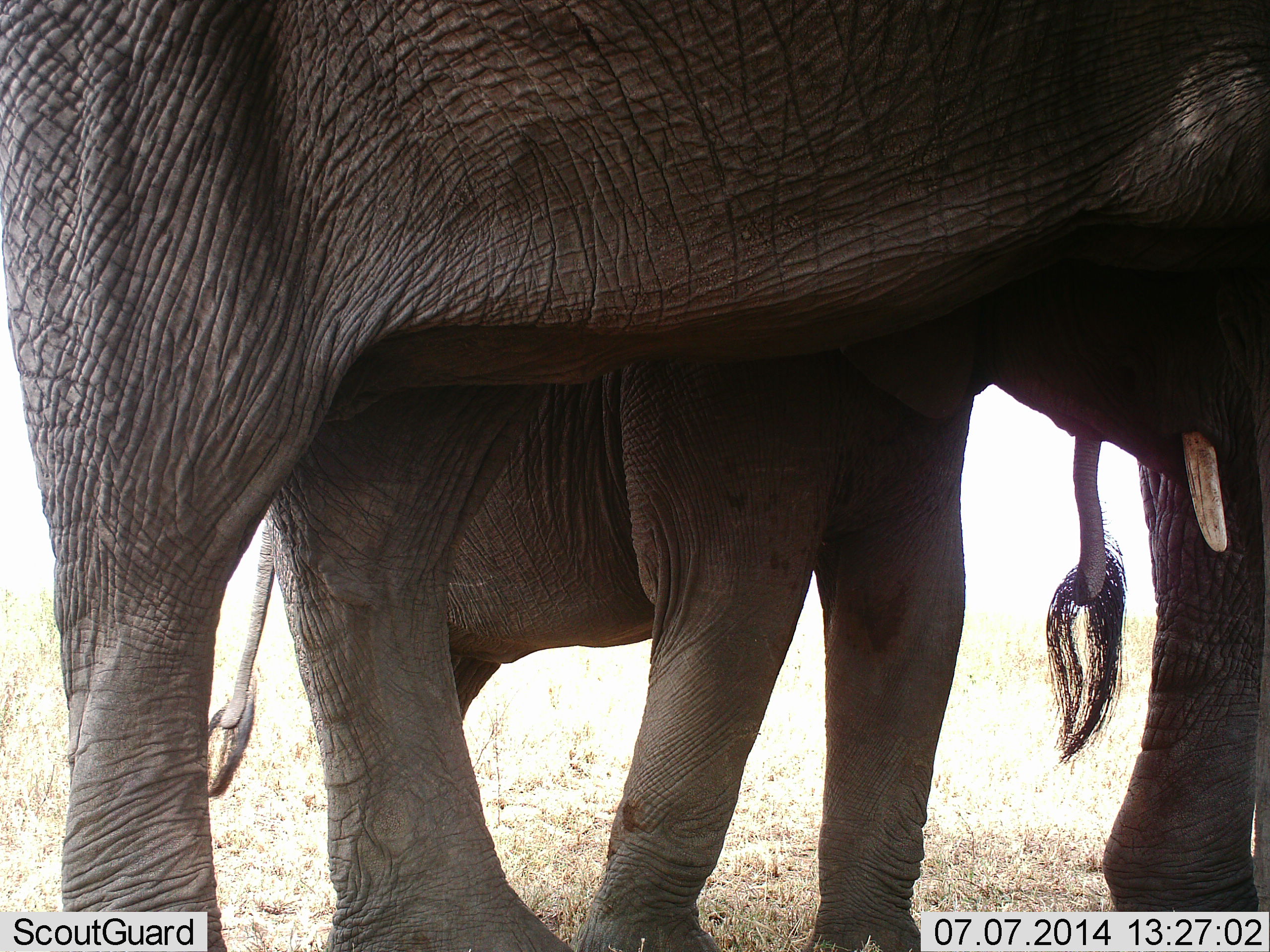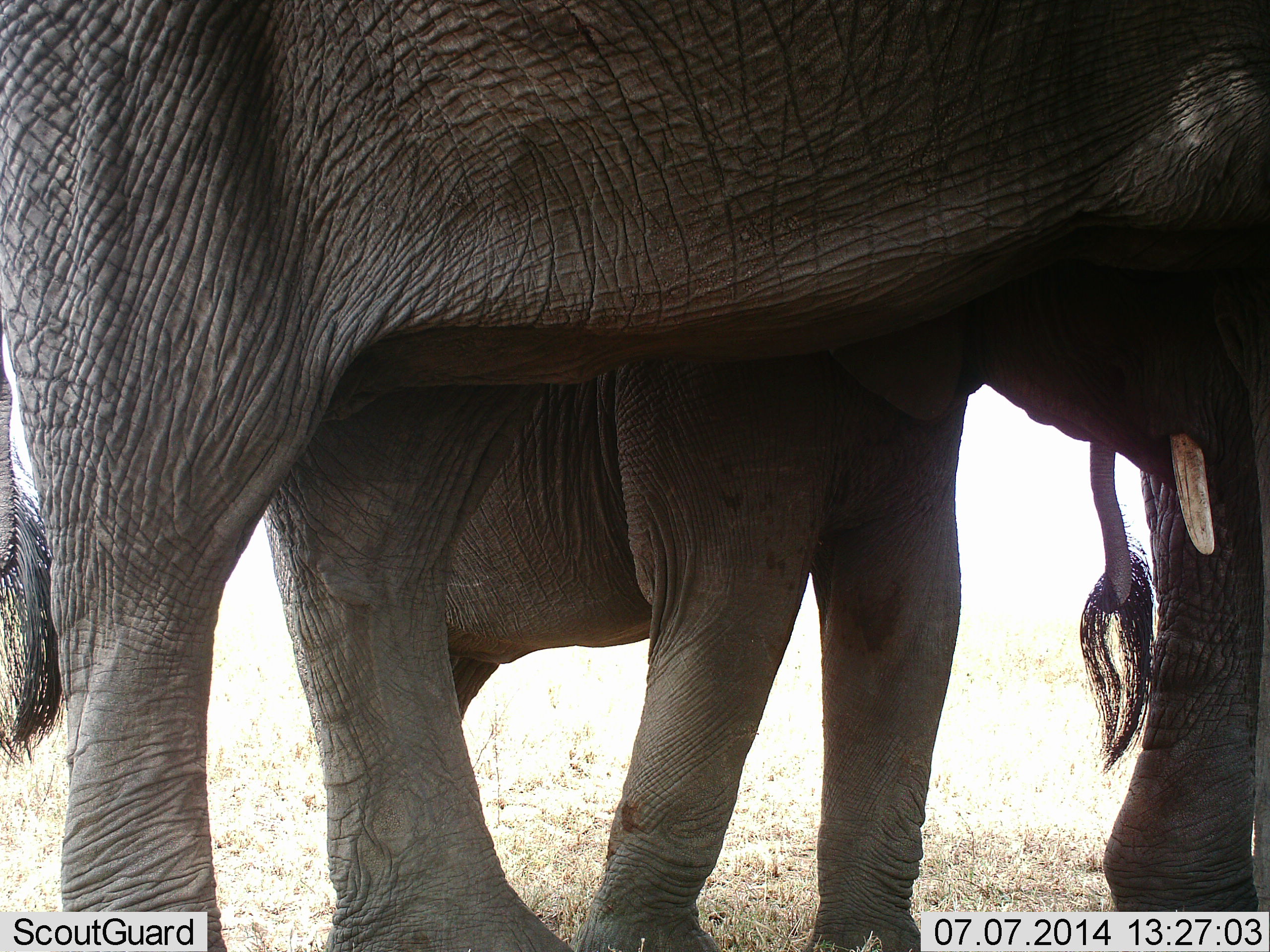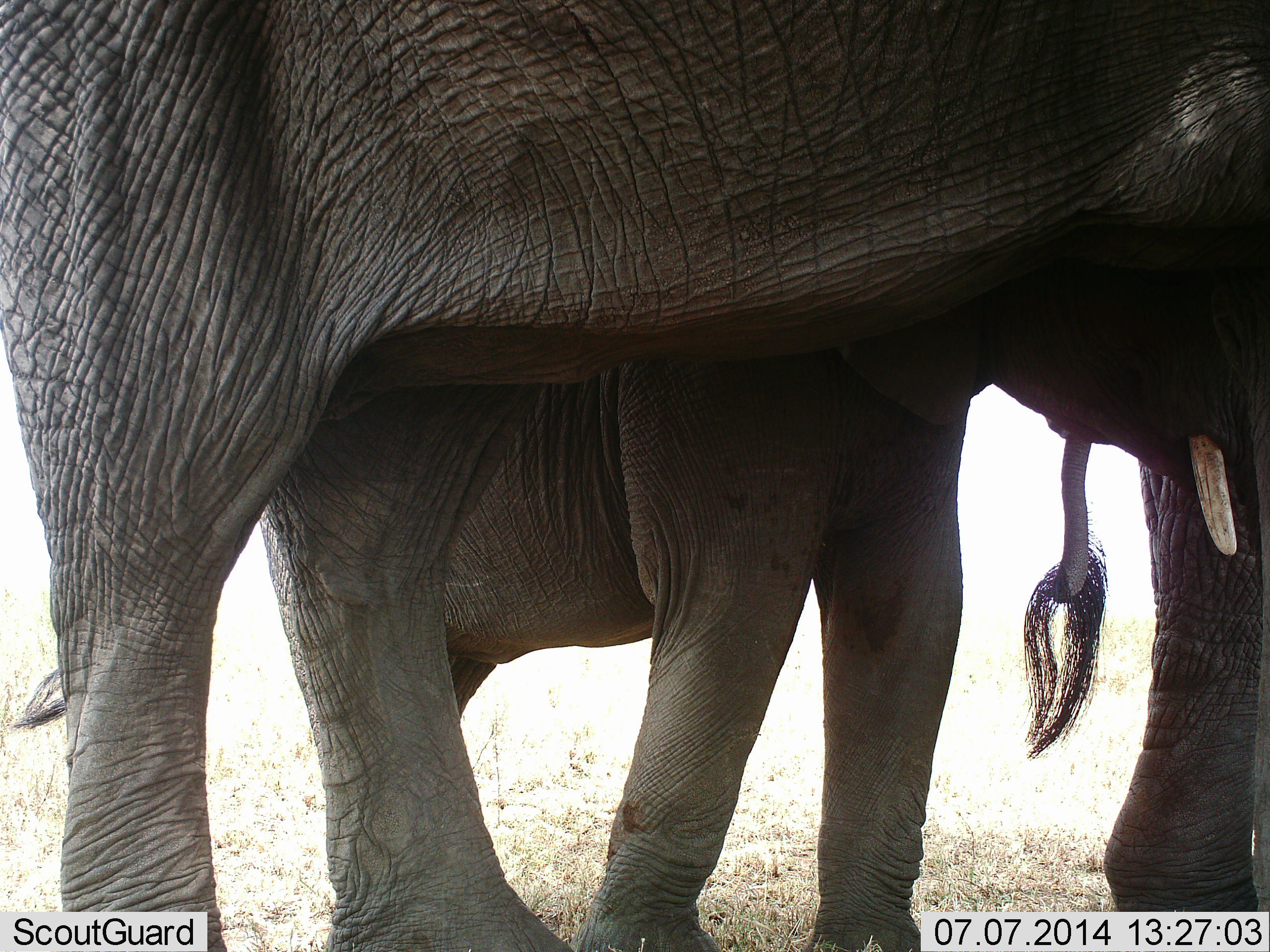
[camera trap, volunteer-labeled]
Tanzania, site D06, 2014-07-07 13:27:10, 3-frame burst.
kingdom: Animalia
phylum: Chordata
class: Mammalia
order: Proboscidea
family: Elephantidae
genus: Loxodonta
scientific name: Loxodonta africana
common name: african bush elephant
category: elephant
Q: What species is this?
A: Elephant (african bush elephant) (Loxodonta africana).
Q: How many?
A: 3.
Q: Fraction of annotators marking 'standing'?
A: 90%.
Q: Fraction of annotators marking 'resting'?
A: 10%.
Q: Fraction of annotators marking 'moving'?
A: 0%.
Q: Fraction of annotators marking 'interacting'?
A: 0%.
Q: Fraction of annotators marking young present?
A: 70%.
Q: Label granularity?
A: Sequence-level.